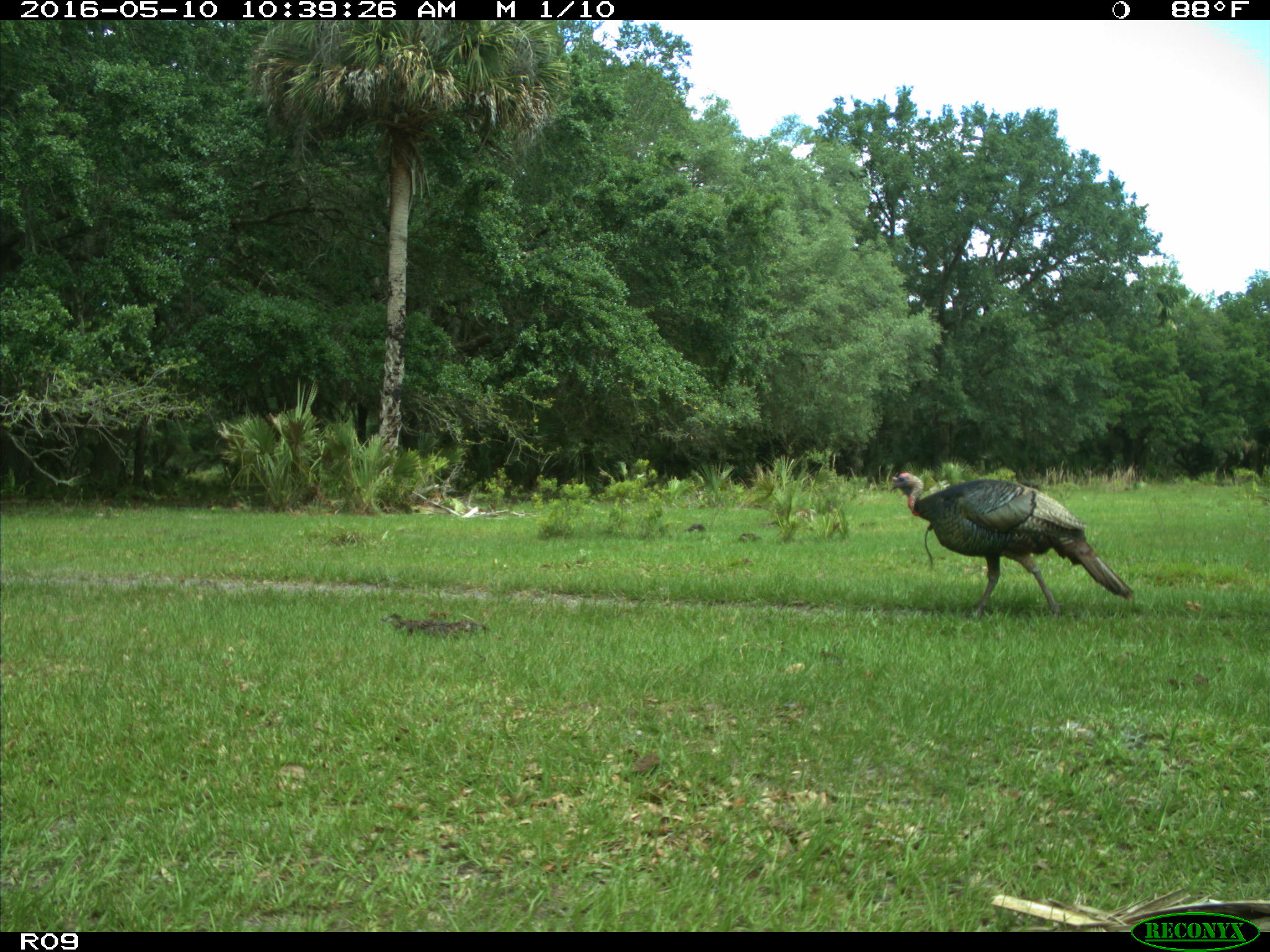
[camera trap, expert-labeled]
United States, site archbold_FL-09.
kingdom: Animalia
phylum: Chordata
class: Aves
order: Galliformes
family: Phasianidae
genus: Meleagris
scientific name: Meleagris gallopavo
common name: wild turkey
Meleagris gallopavo (wild turkey).